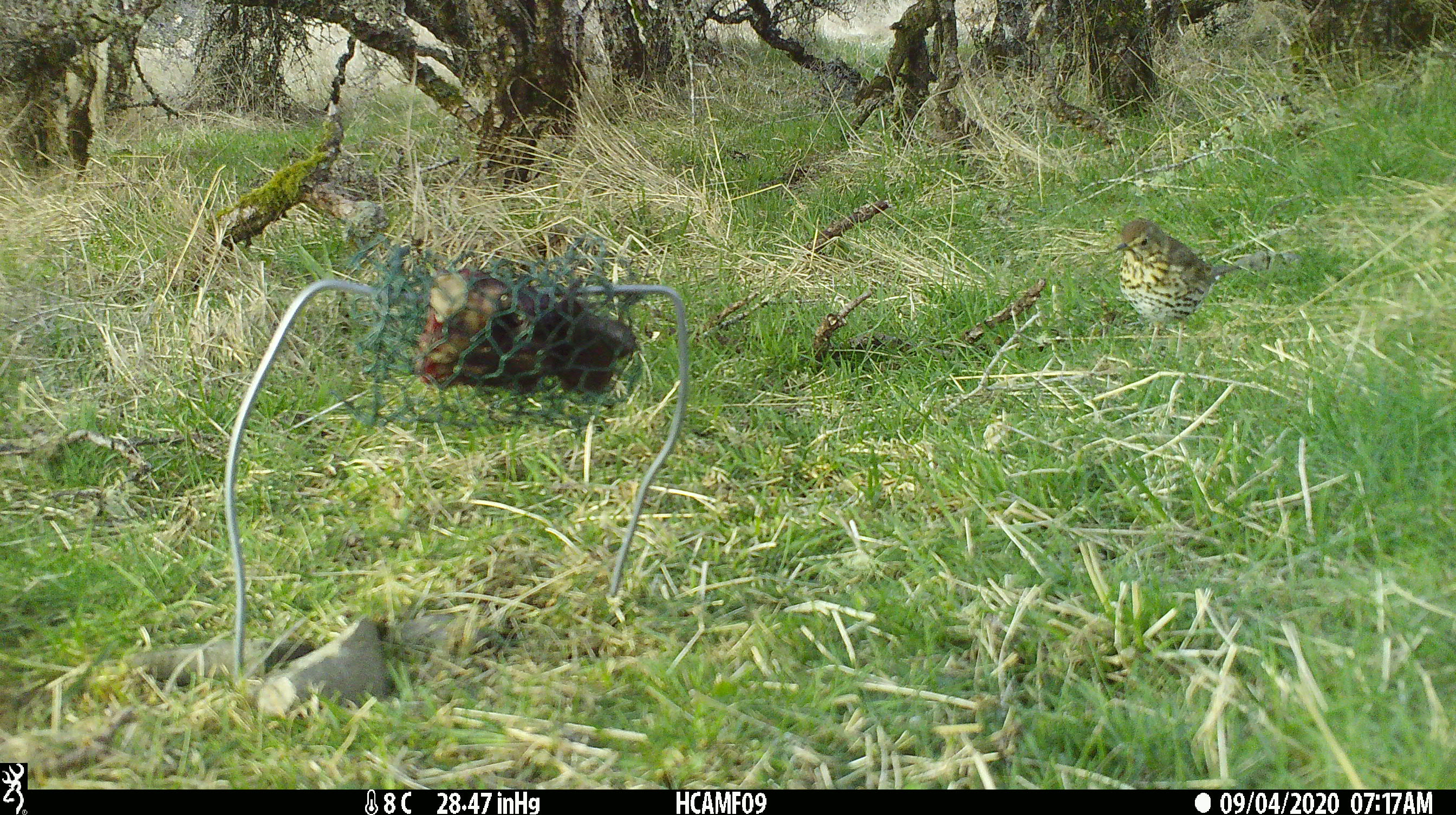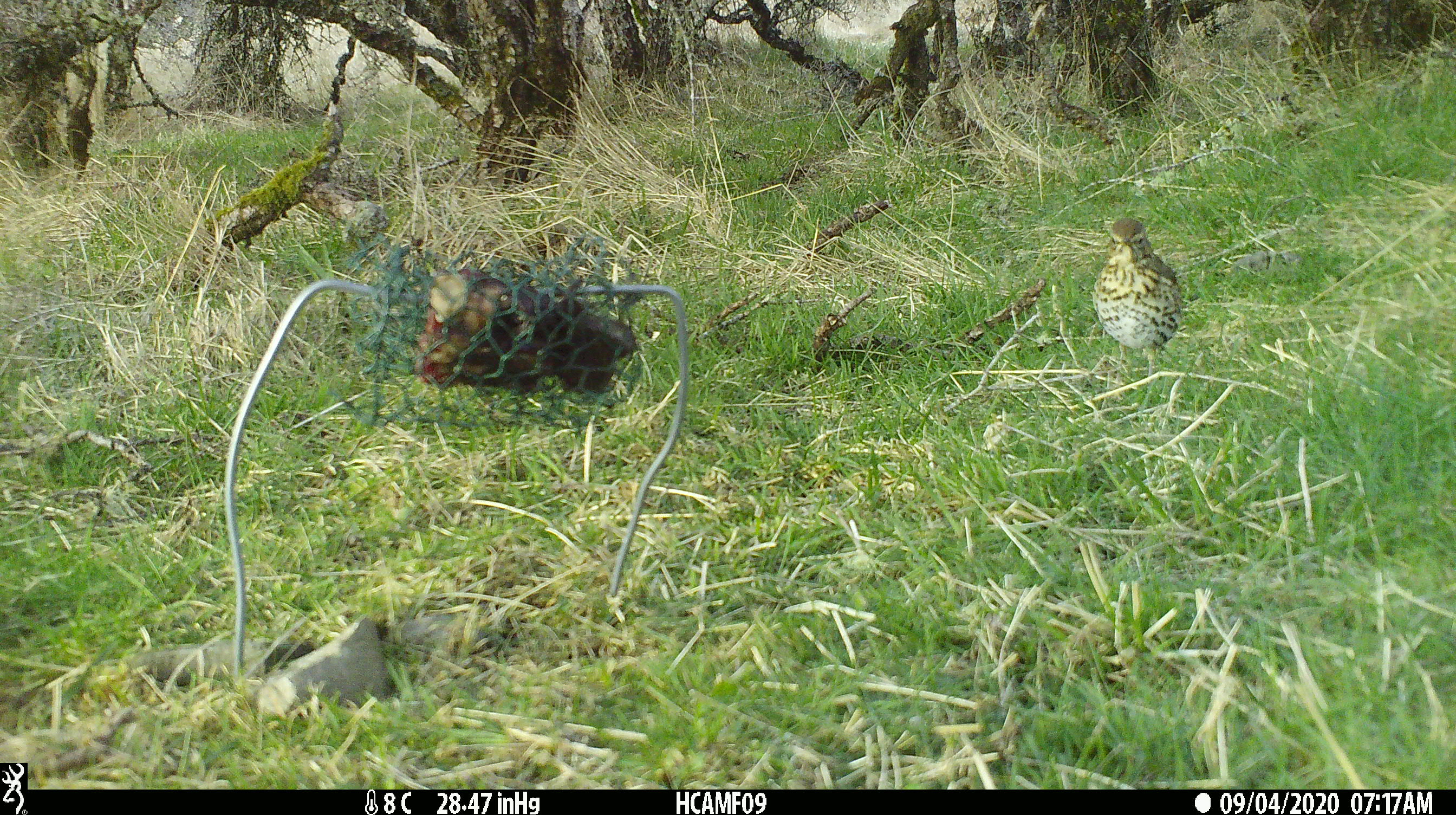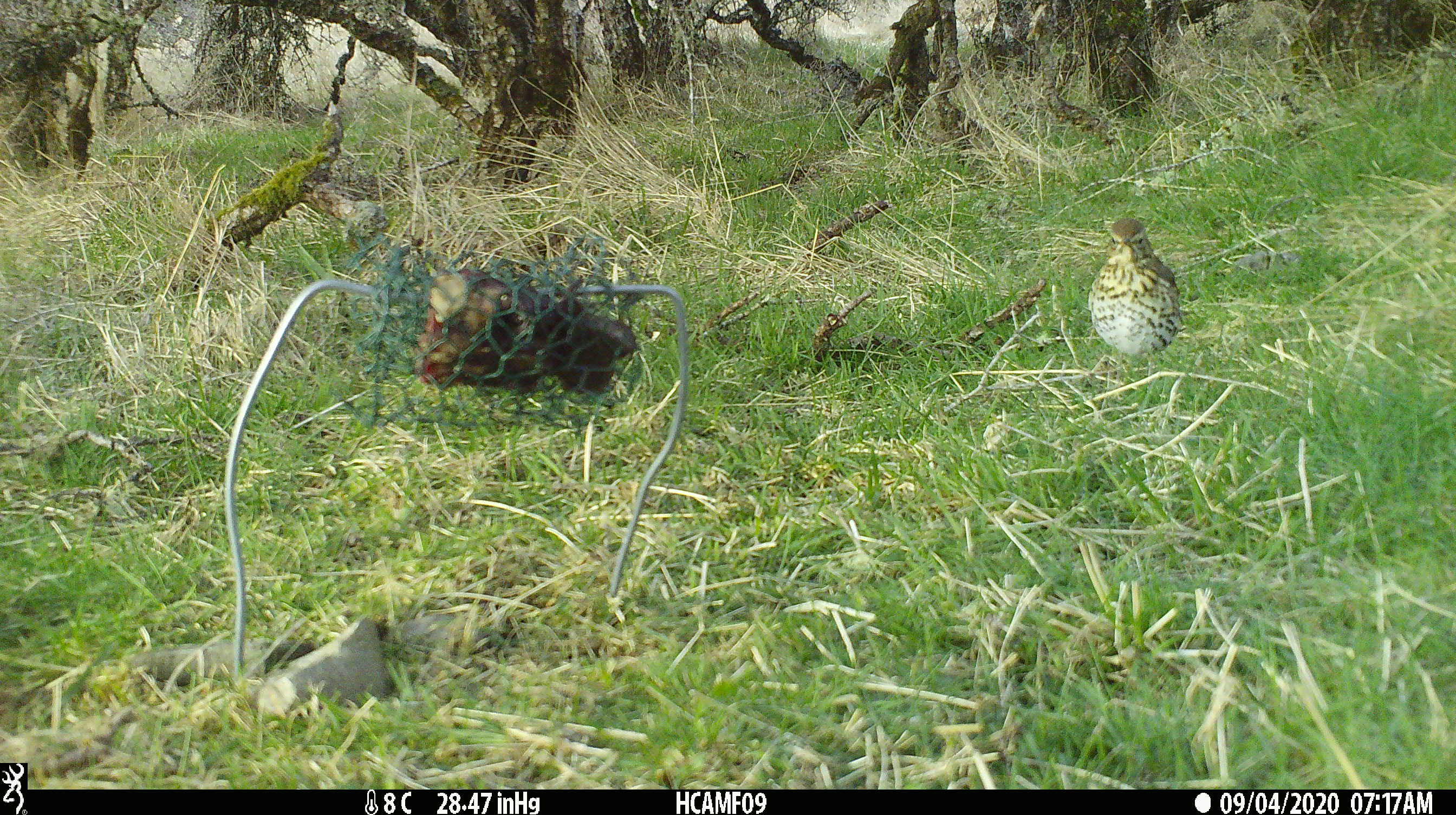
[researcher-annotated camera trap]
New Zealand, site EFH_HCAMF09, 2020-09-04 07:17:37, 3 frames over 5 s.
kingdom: Animalia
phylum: Chordata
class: Aves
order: Passeriformes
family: Turdidae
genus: Turdus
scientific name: Turdus philomelos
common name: song thrush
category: thrush